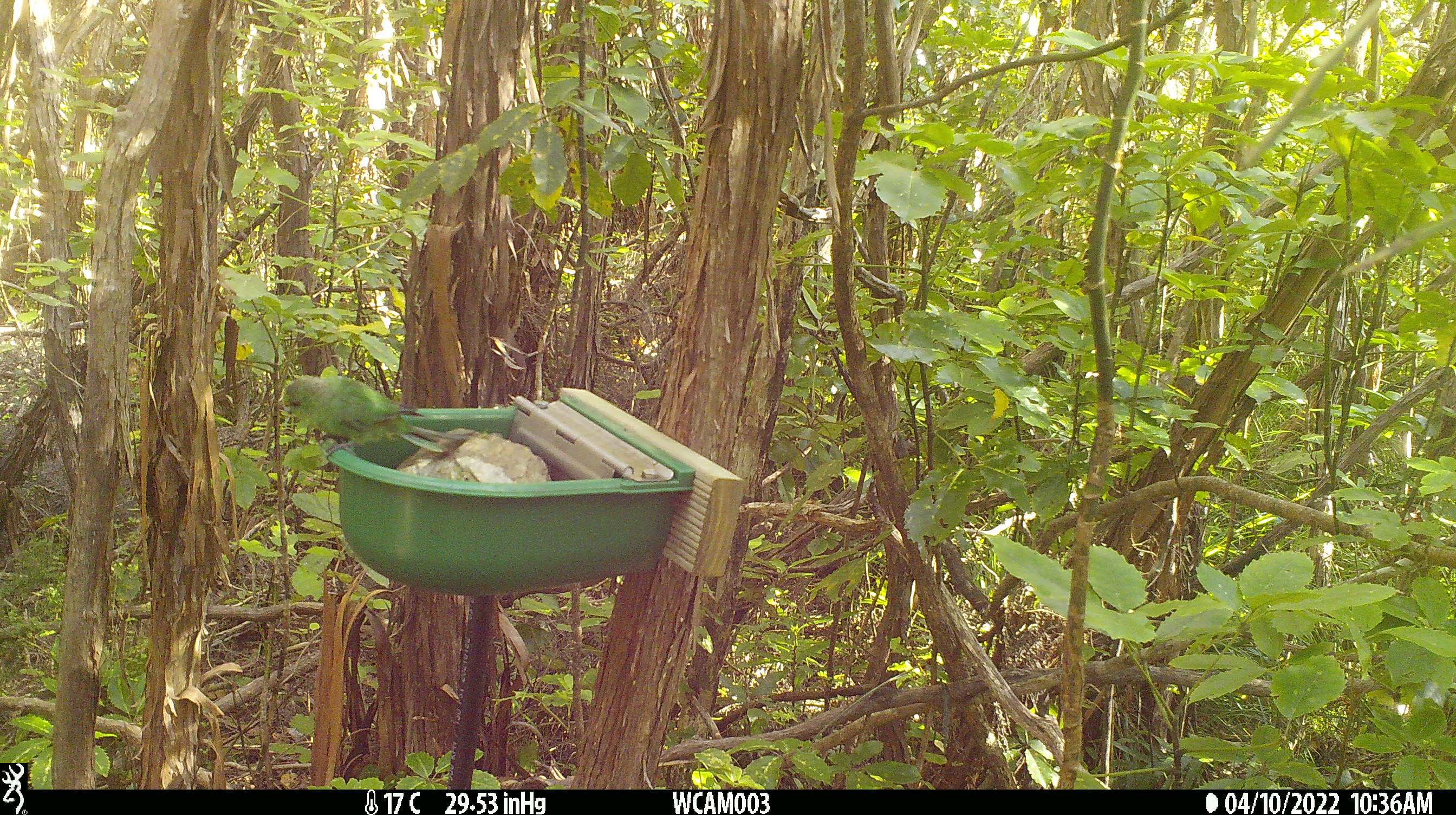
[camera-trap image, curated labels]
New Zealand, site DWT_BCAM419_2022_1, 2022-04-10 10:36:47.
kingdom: Animalia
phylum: Chordata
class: Aves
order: Psittaciformes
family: Psittaculidae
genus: Cyanoramphus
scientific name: Cyanoramphus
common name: parakeet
Parakeet (Cyanoramphus).